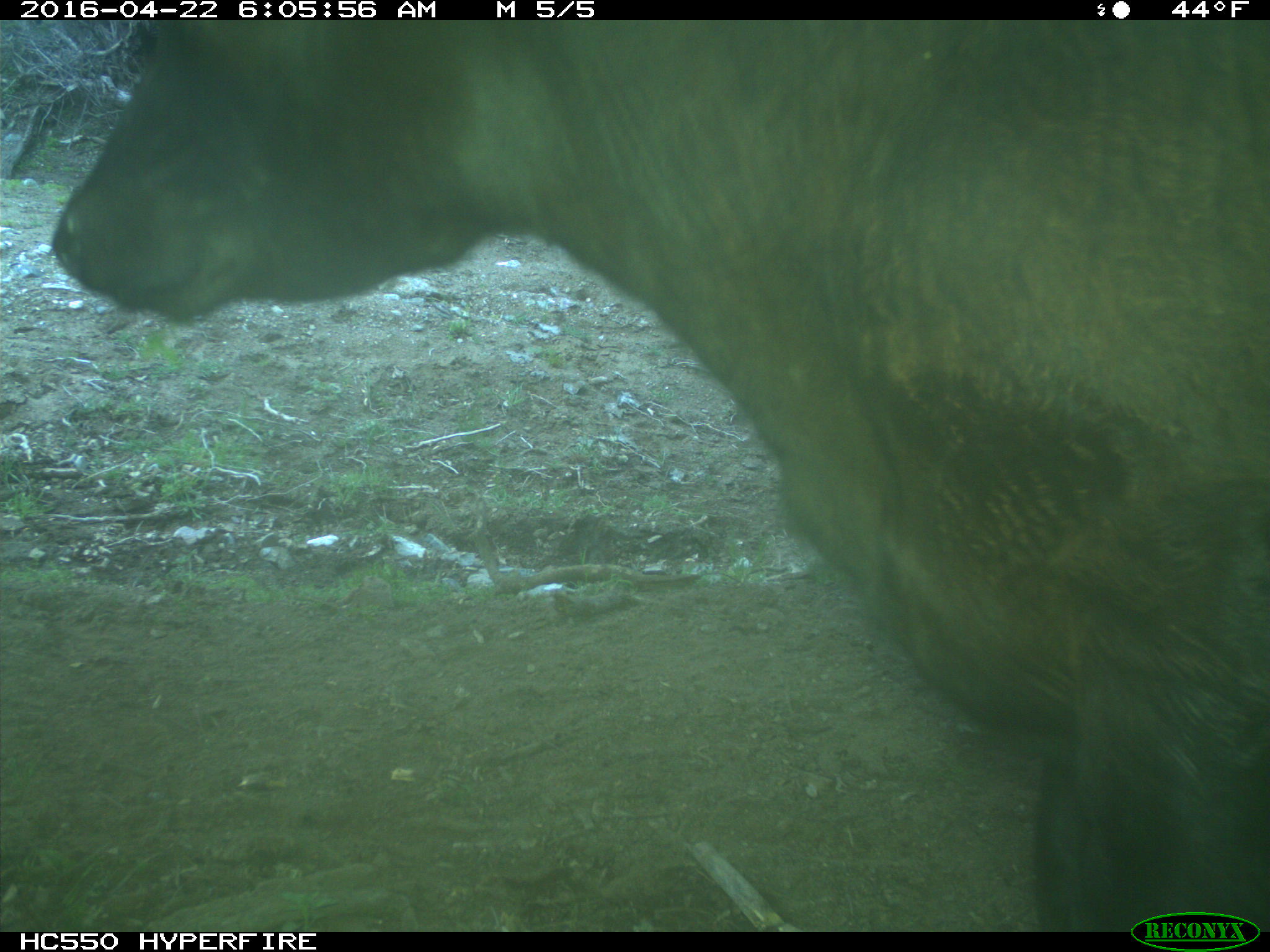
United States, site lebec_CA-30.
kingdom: Animalia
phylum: Chordata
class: Mammalia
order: Artiodactyla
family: Bovidae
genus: Bos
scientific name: Bos taurus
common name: domestic cow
Bos taurus (domestic cow).